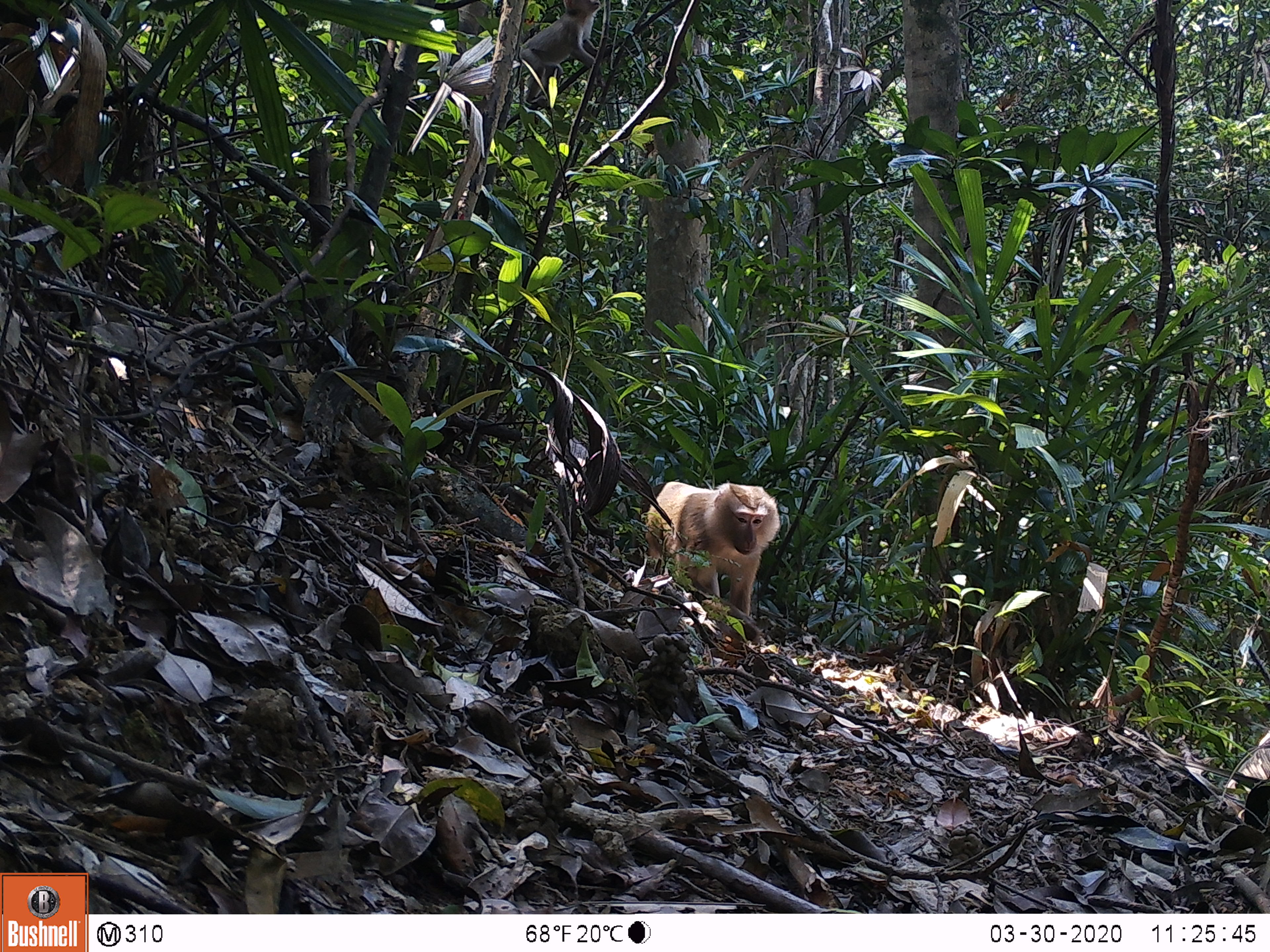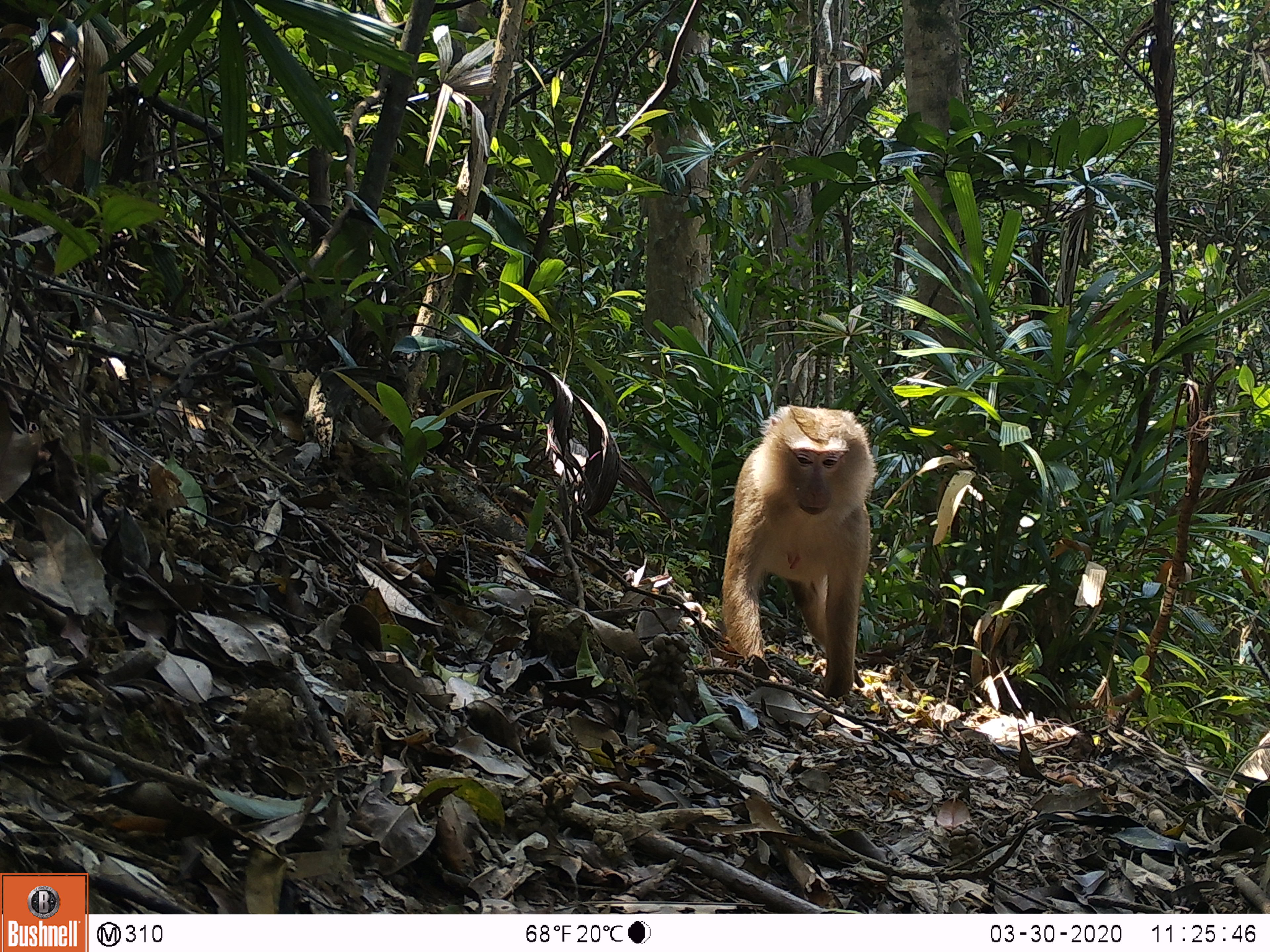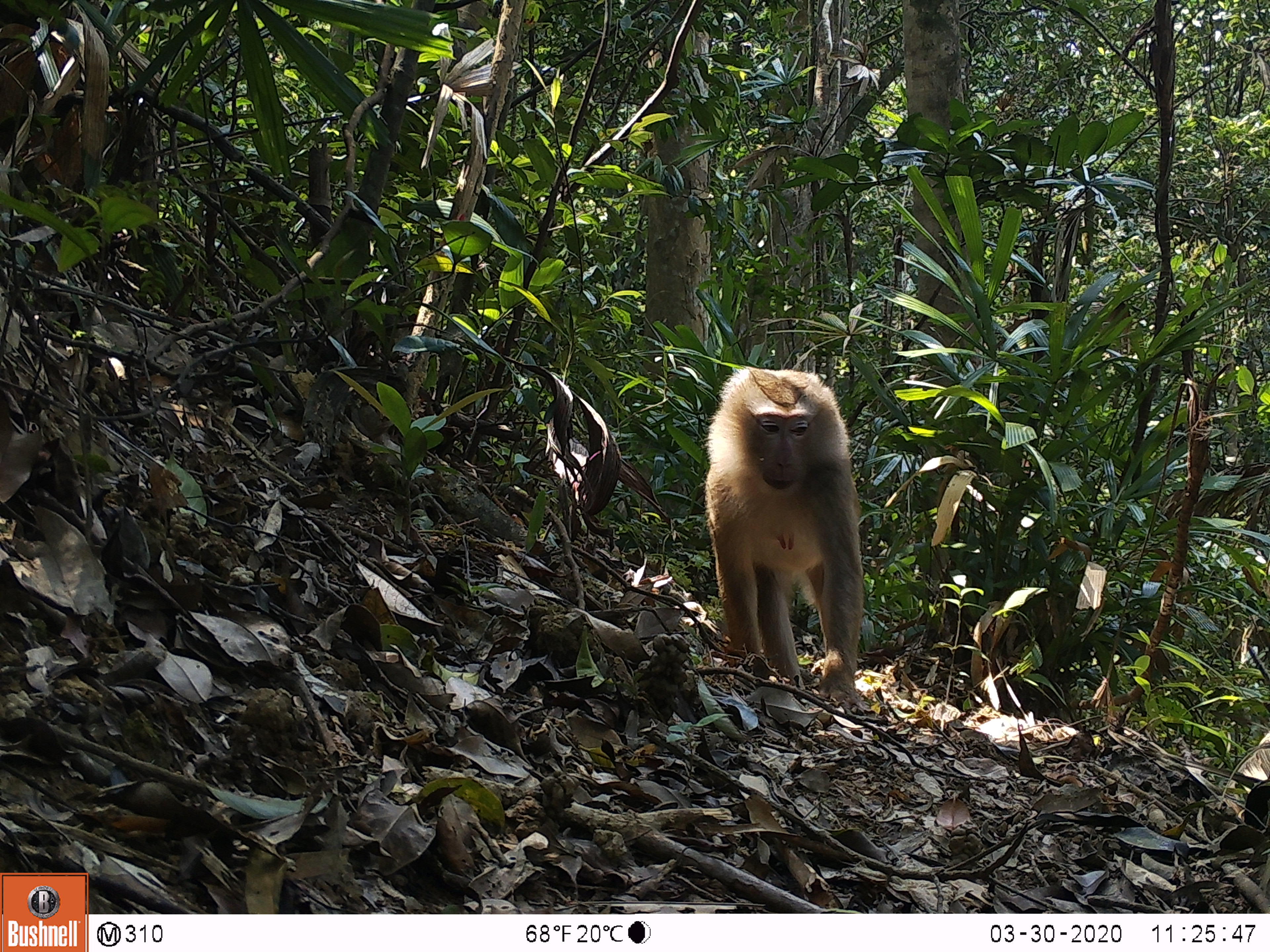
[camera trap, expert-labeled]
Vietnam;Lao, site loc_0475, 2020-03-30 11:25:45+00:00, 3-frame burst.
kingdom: Animalia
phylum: Chordata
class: Mammalia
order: Primates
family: Cercopithecidae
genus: Macaca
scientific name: Macaca nemestrina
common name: pig-tailed macaque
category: pig tailed macaque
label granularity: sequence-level